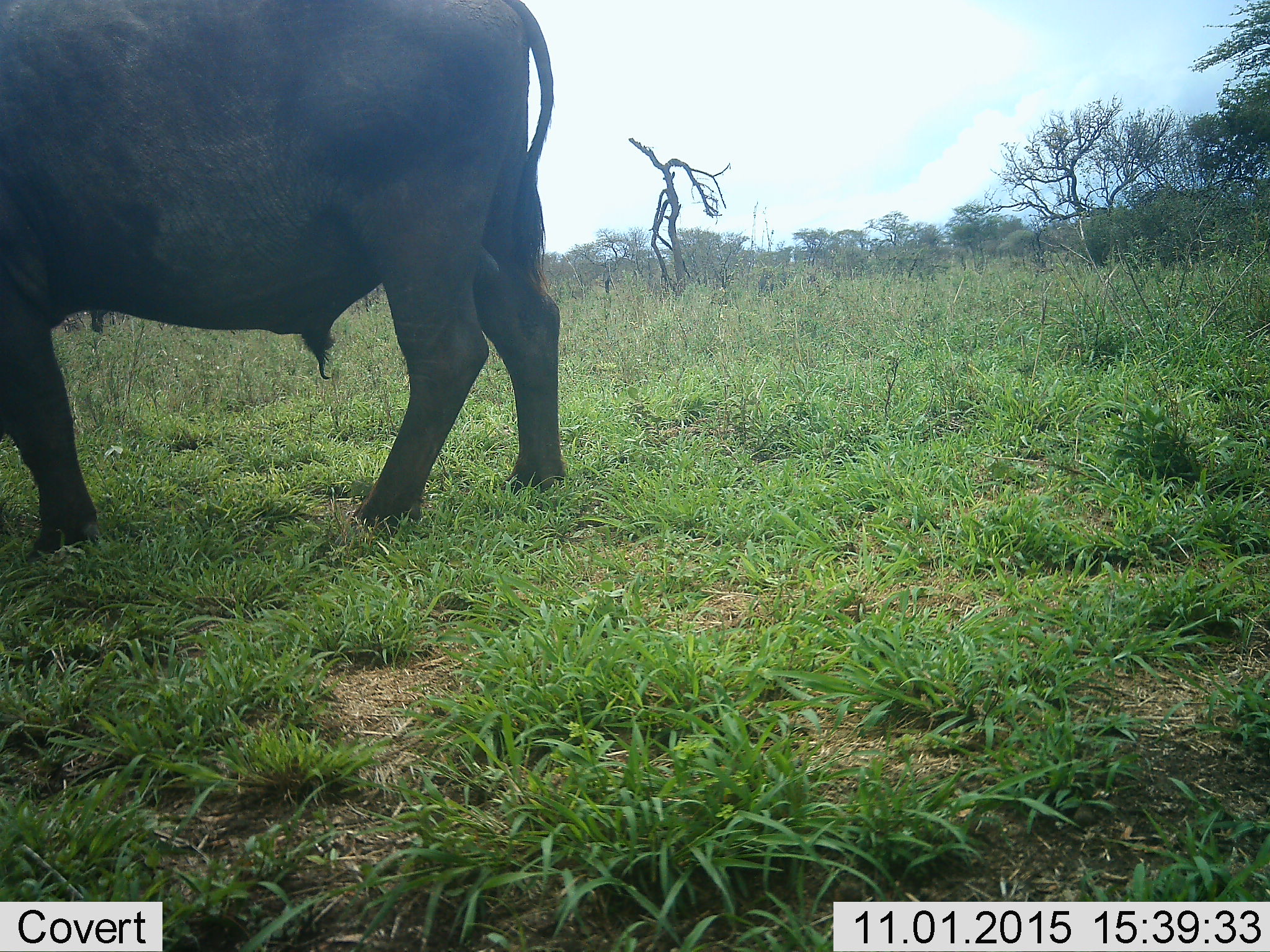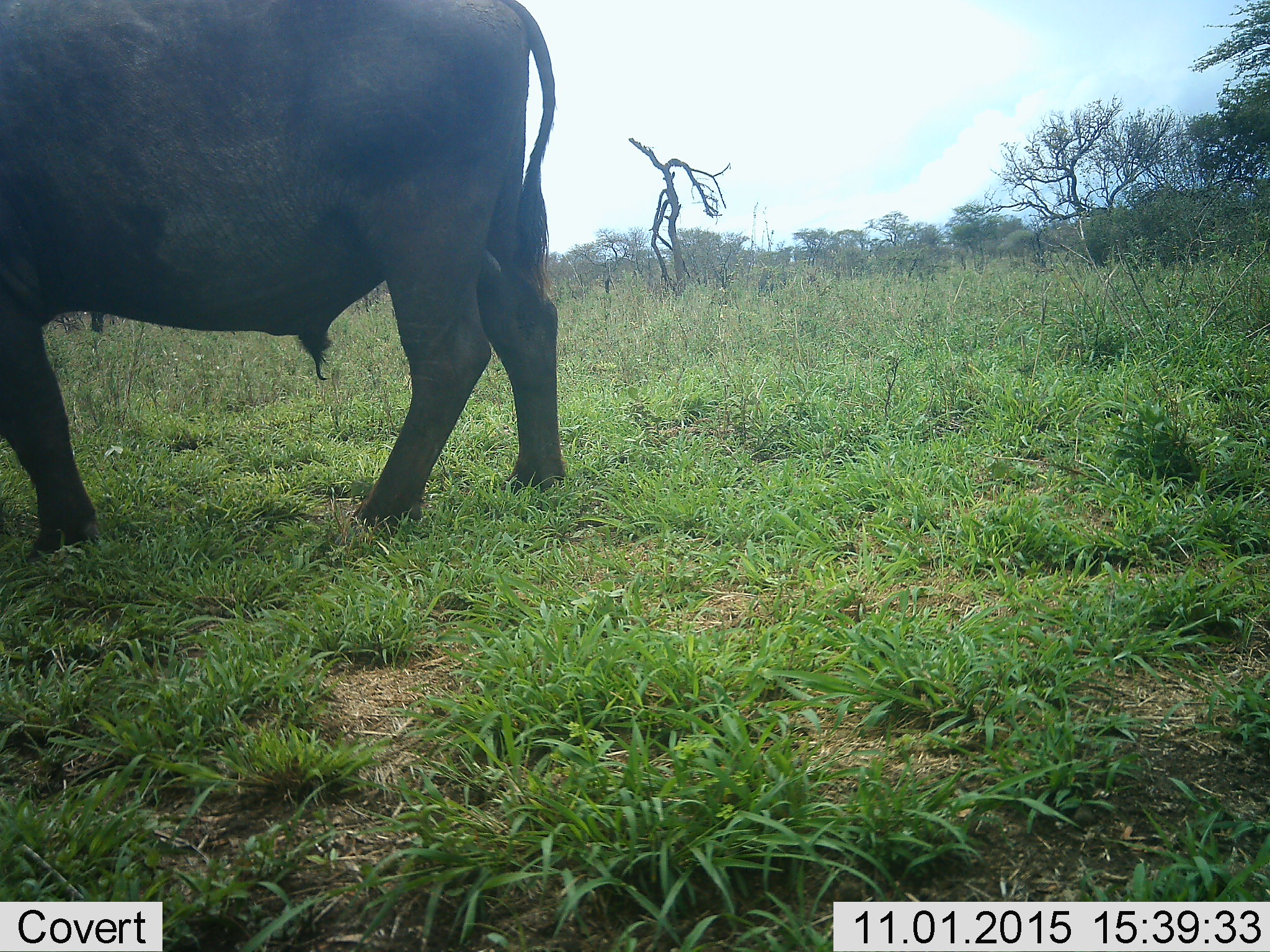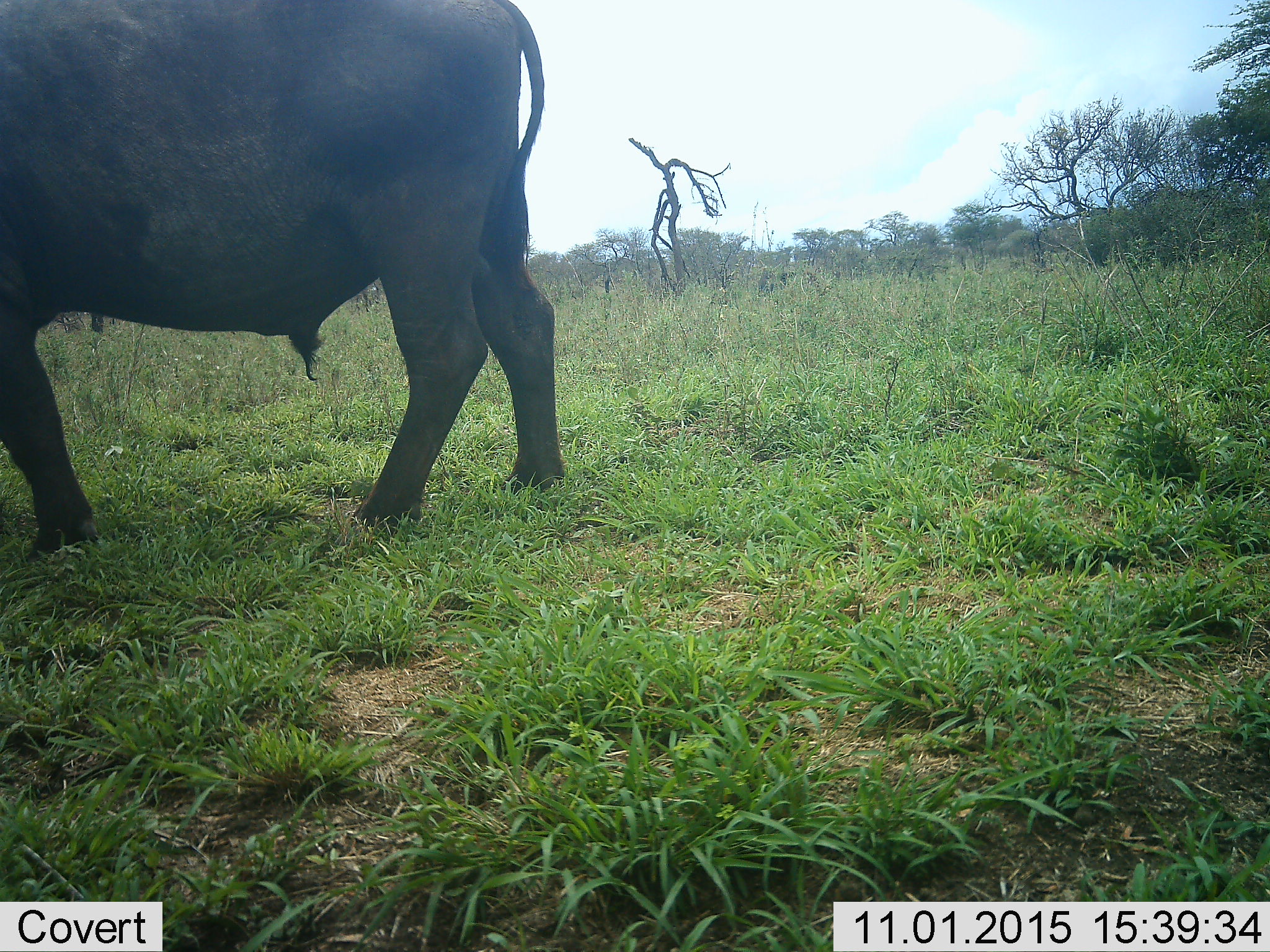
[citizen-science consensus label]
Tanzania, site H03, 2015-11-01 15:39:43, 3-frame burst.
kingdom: Animalia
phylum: Chordata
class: Mammalia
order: Artiodactyla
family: Bovidae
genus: Syncerus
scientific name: Syncerus caffer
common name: cape buffalo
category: buffalo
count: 1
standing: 78%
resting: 11%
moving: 0%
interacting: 0%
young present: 0%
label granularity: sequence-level